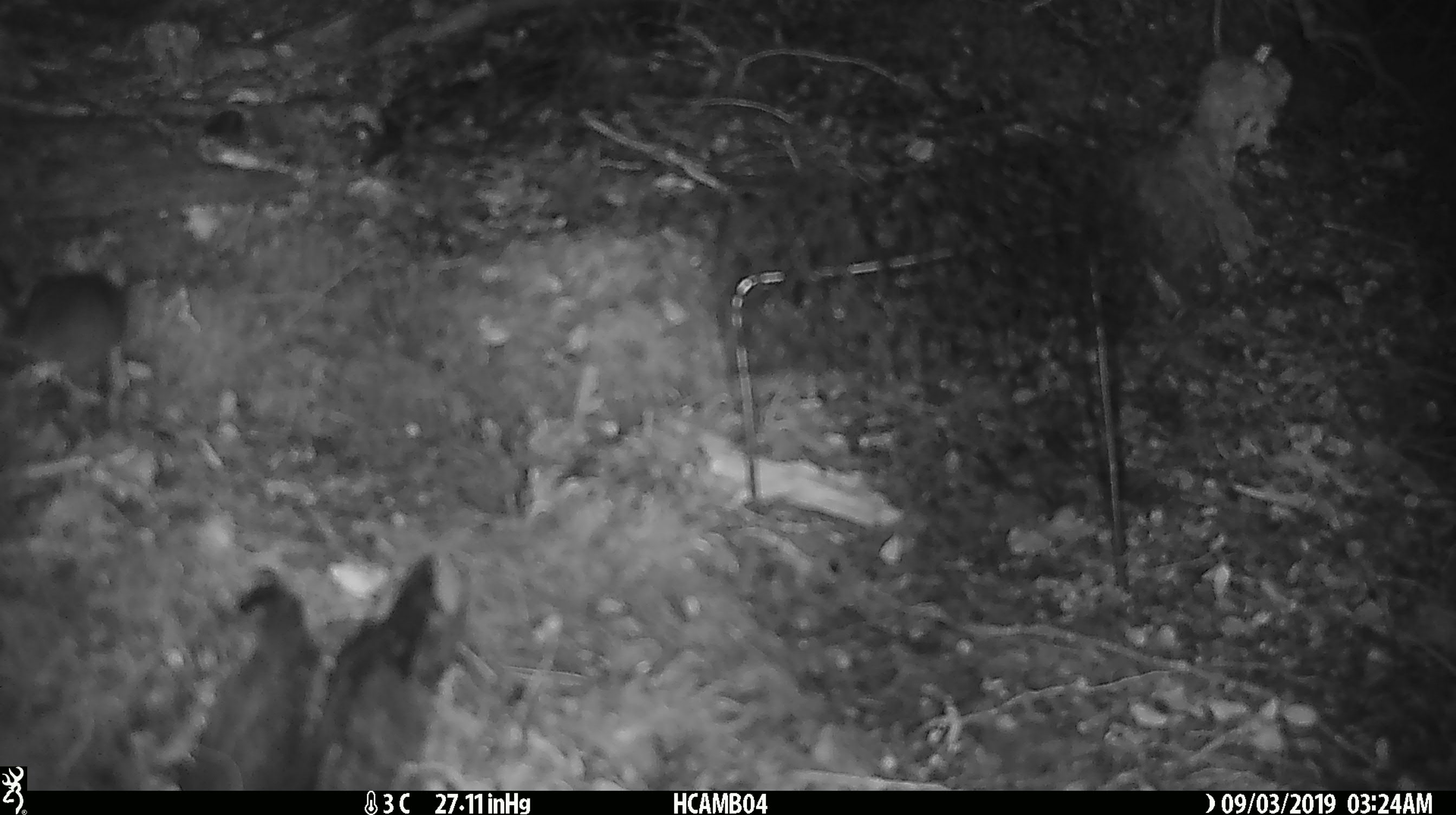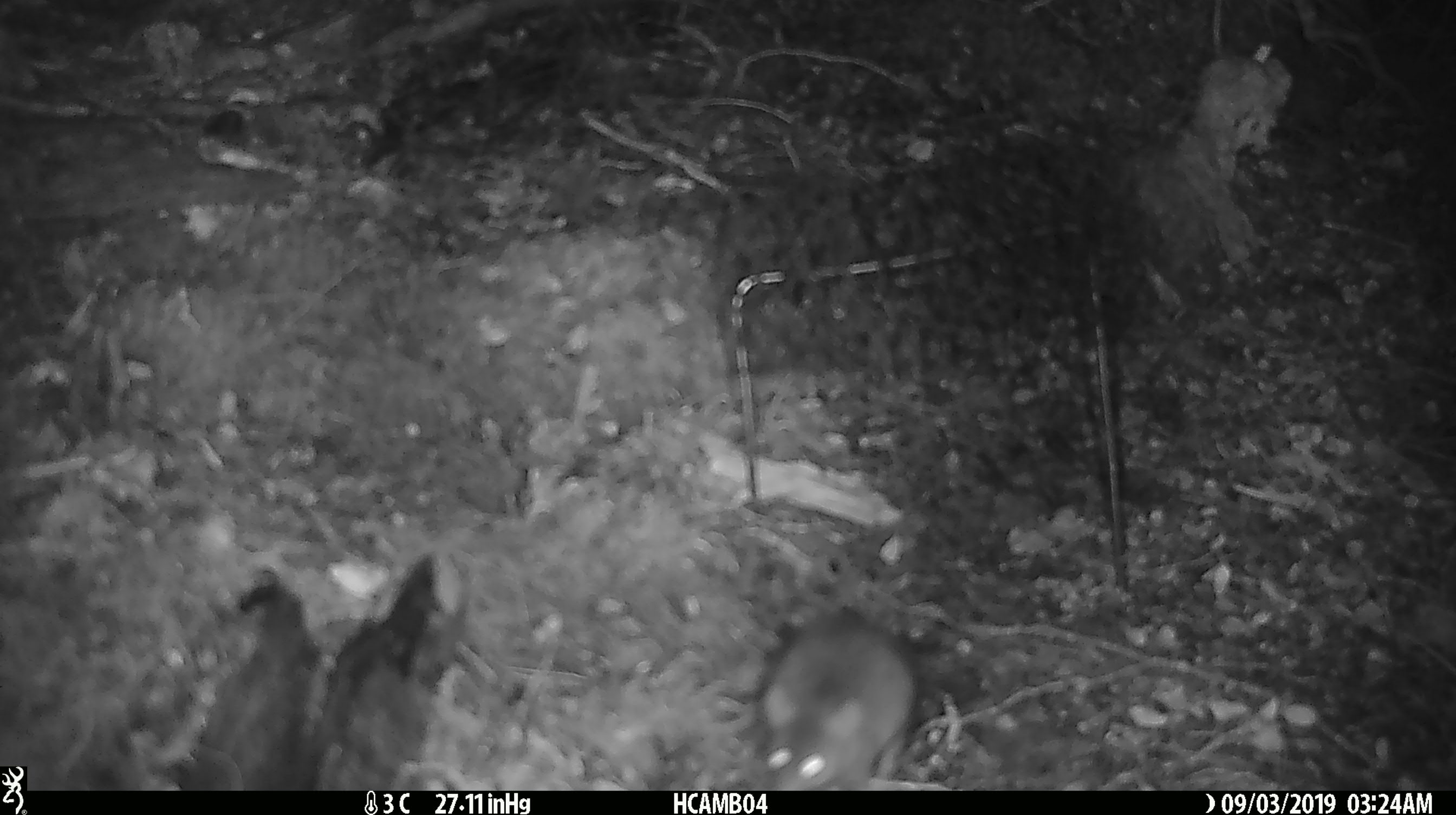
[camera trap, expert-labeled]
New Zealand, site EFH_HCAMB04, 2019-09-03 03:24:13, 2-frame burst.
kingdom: Animalia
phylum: Chordata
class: Mammalia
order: Rodentia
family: Muridae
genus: Mus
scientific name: Mus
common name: mouse